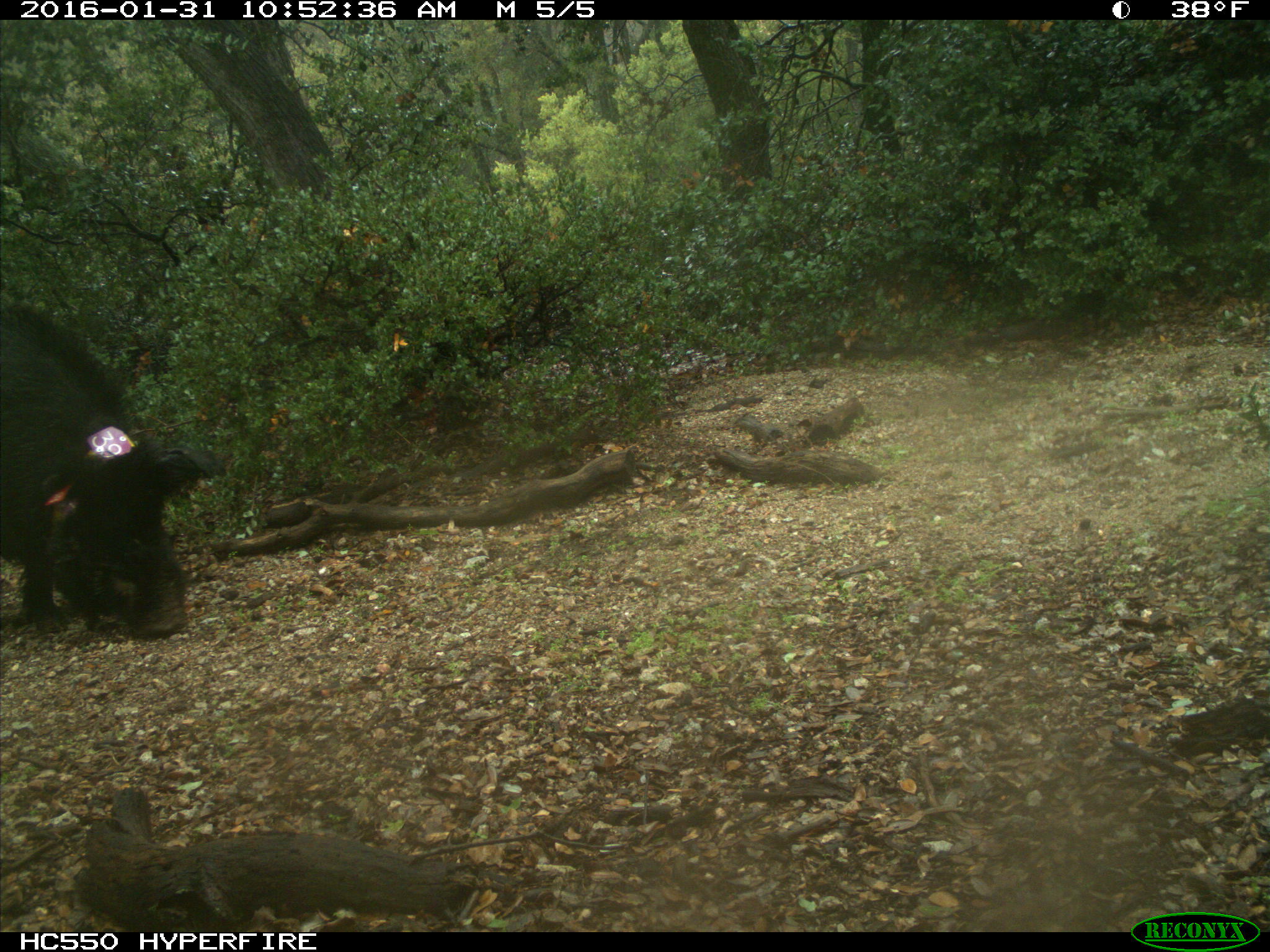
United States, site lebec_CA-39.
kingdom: Animalia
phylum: Chordata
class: Mammalia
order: Artiodactyla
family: Suidae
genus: Sus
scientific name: Sus scrofa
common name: wild boar